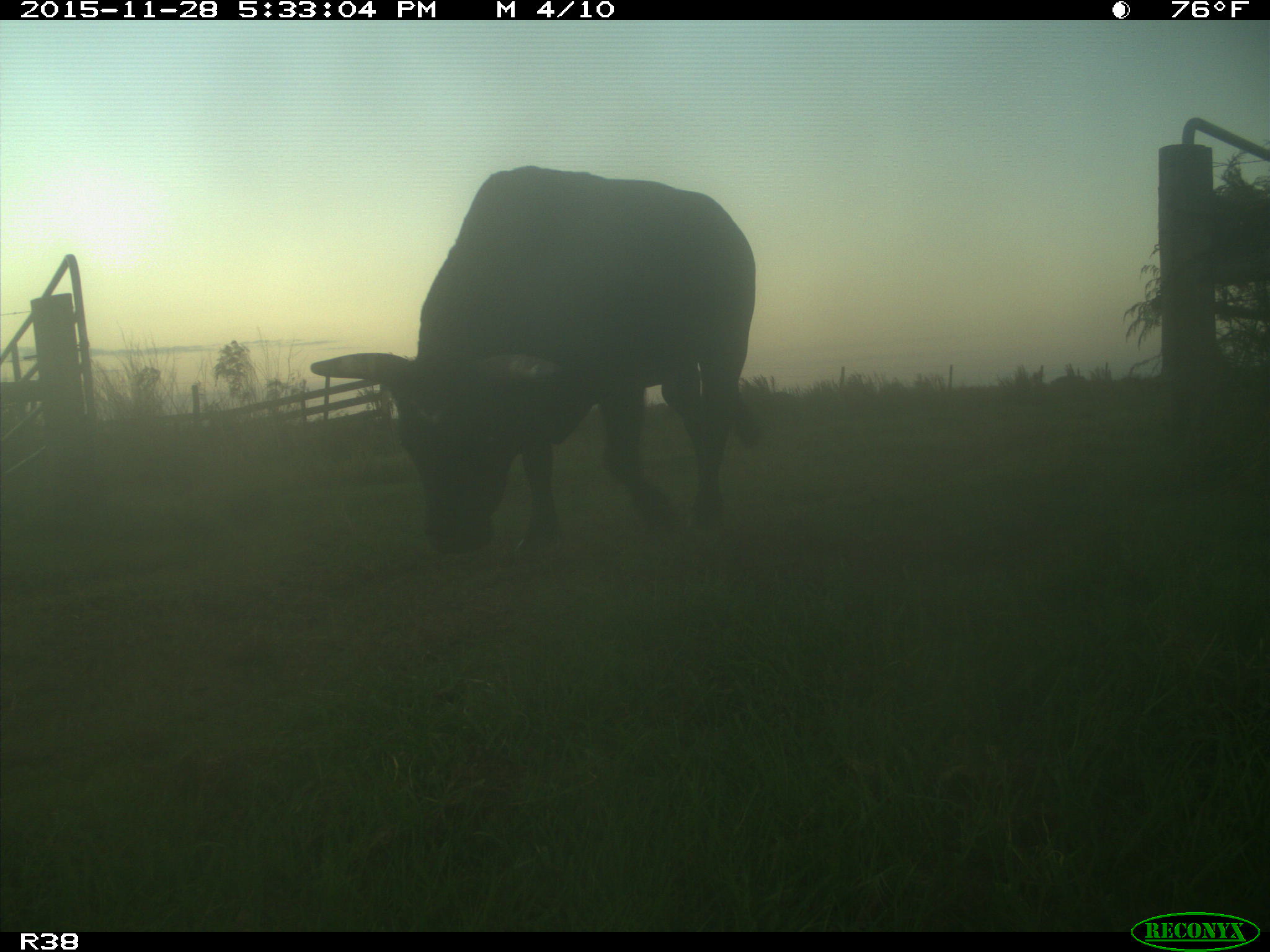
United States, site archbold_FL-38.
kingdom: Animalia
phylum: Chordata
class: Mammalia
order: Artiodactyla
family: Bovidae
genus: Bos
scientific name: Bos taurus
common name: domestic cow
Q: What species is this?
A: Bos taurus (domestic cow).